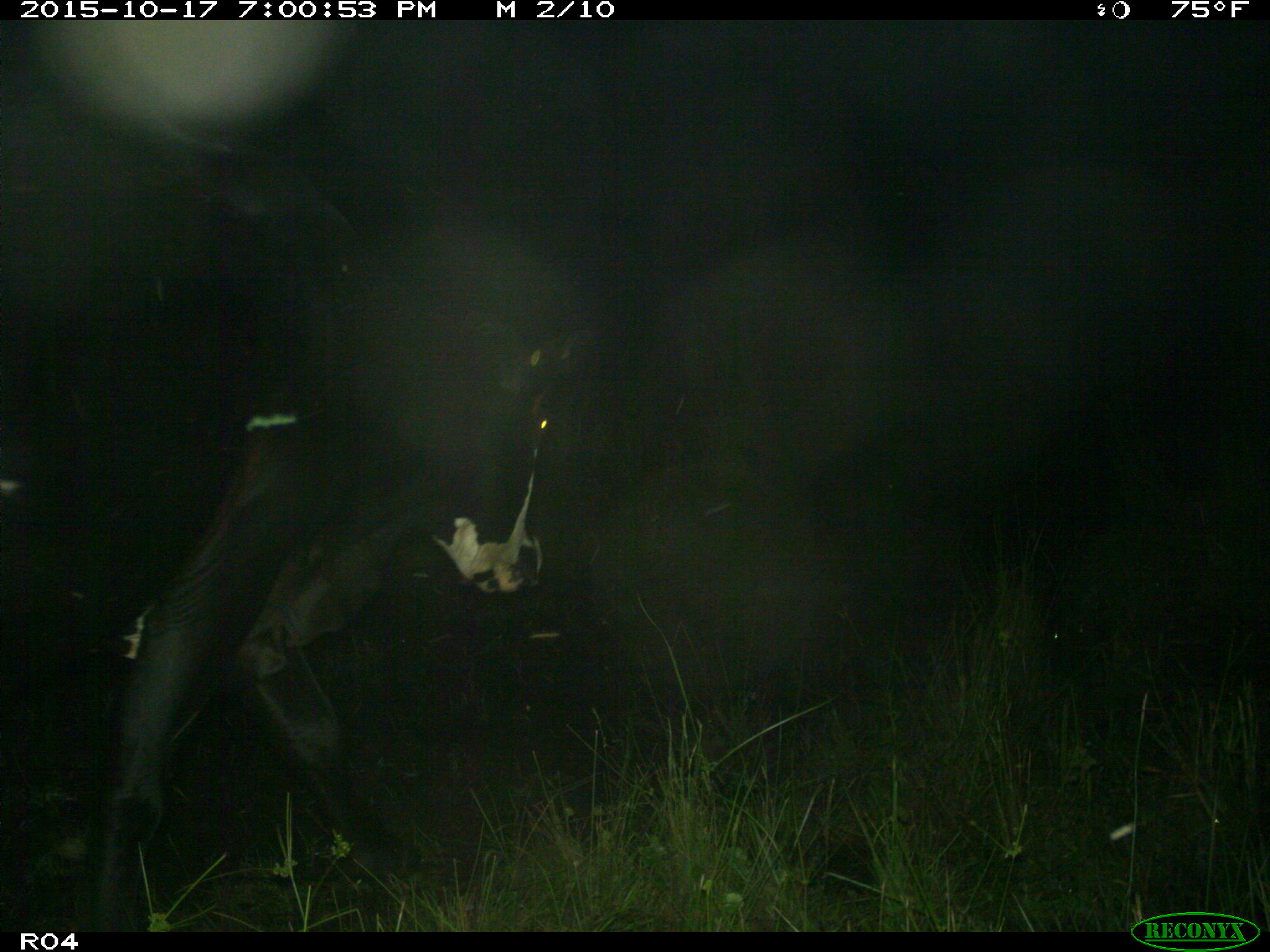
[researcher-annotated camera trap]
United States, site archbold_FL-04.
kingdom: Animalia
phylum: Chordata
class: Mammalia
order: Artiodactyla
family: Bovidae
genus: Bos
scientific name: Bos taurus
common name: domestic cow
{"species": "Bos taurus (domestic cow)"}